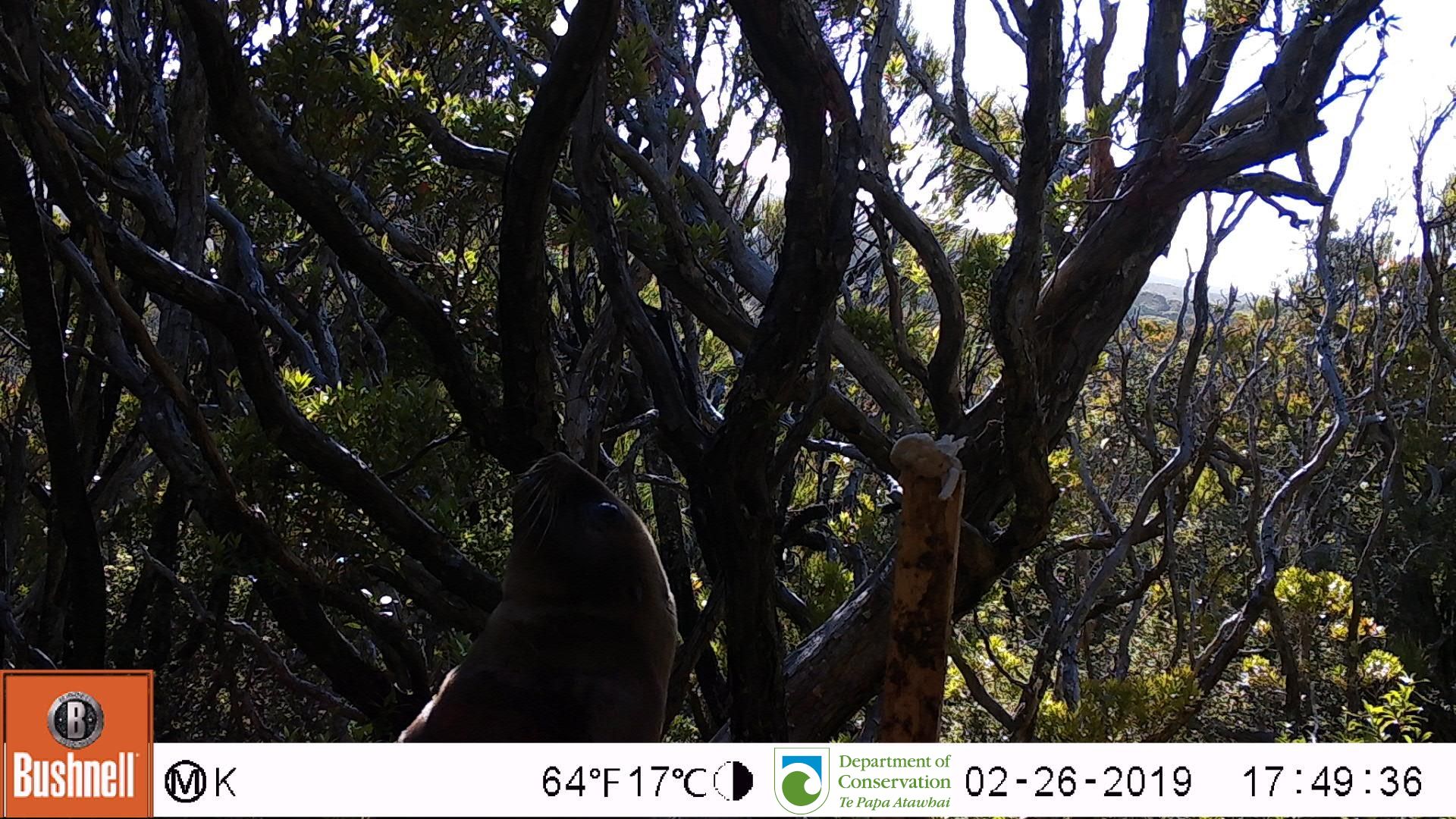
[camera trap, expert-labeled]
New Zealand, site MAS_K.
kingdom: Animalia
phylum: Chordata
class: Mammalia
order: Carnivora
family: Otariidae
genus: Phocarctos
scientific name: Phocarctos hookeri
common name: new zealand sea lion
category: sealion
Sealion (new zealand sea lion) (Phocarctos hookeri).